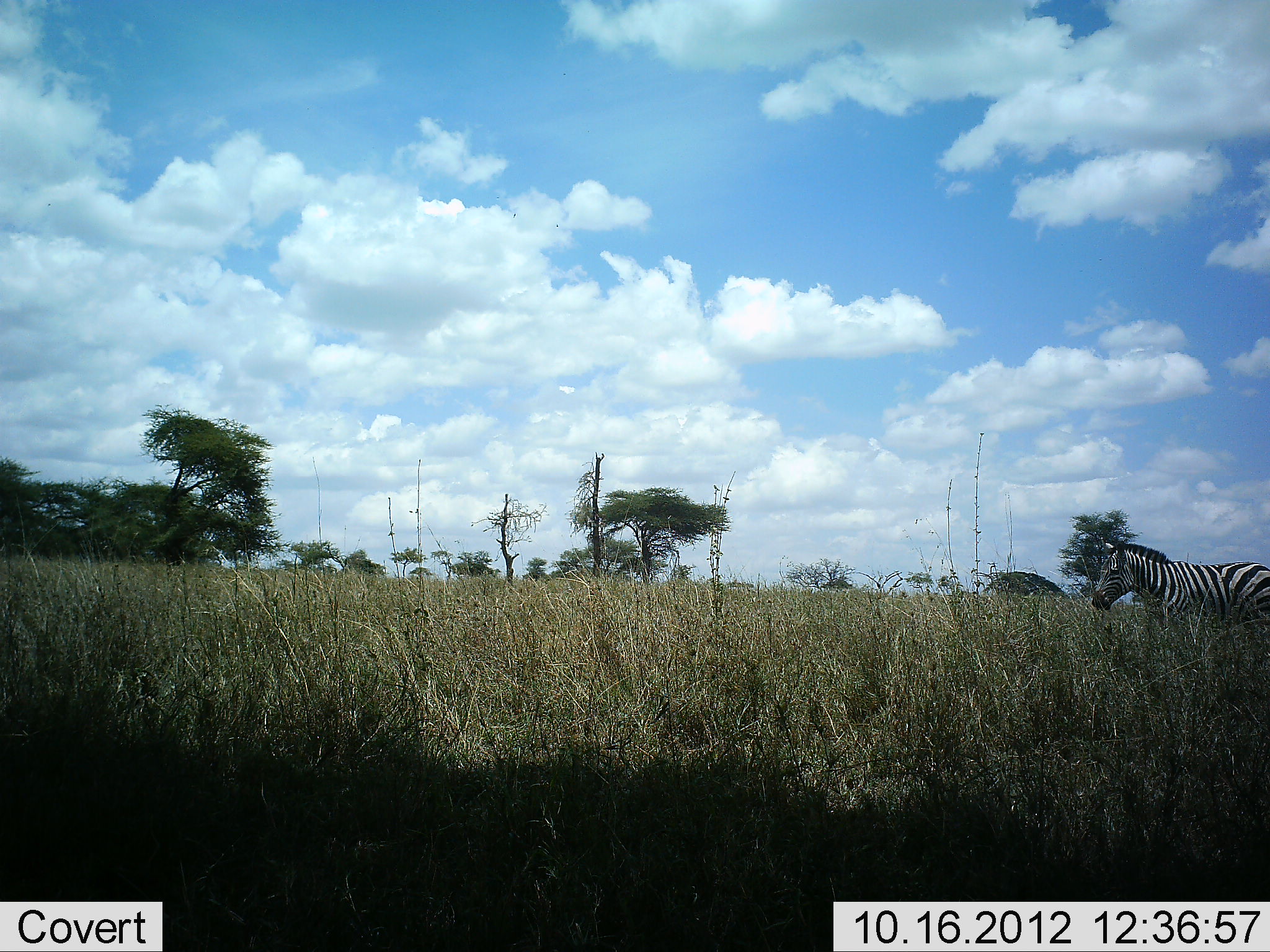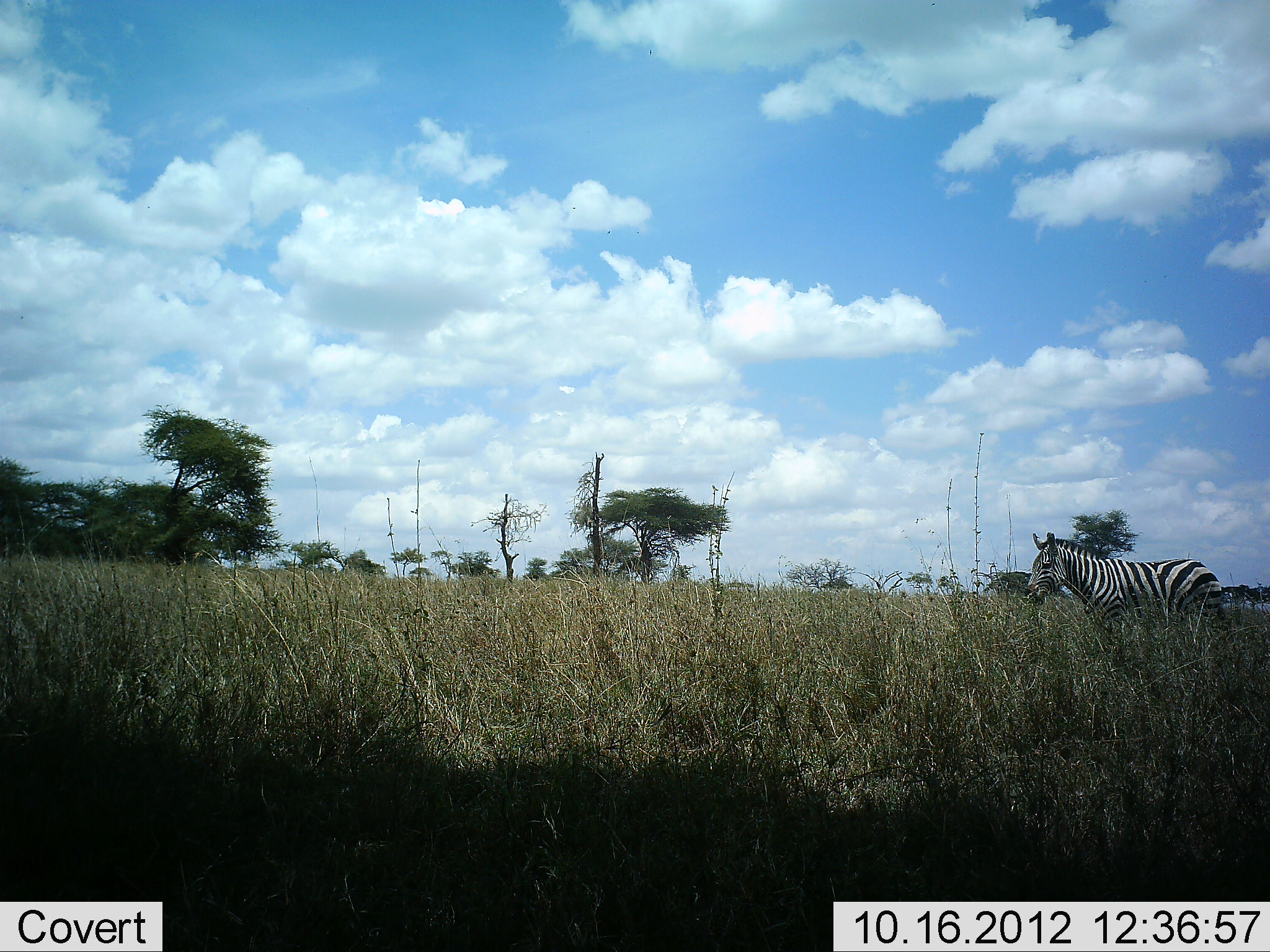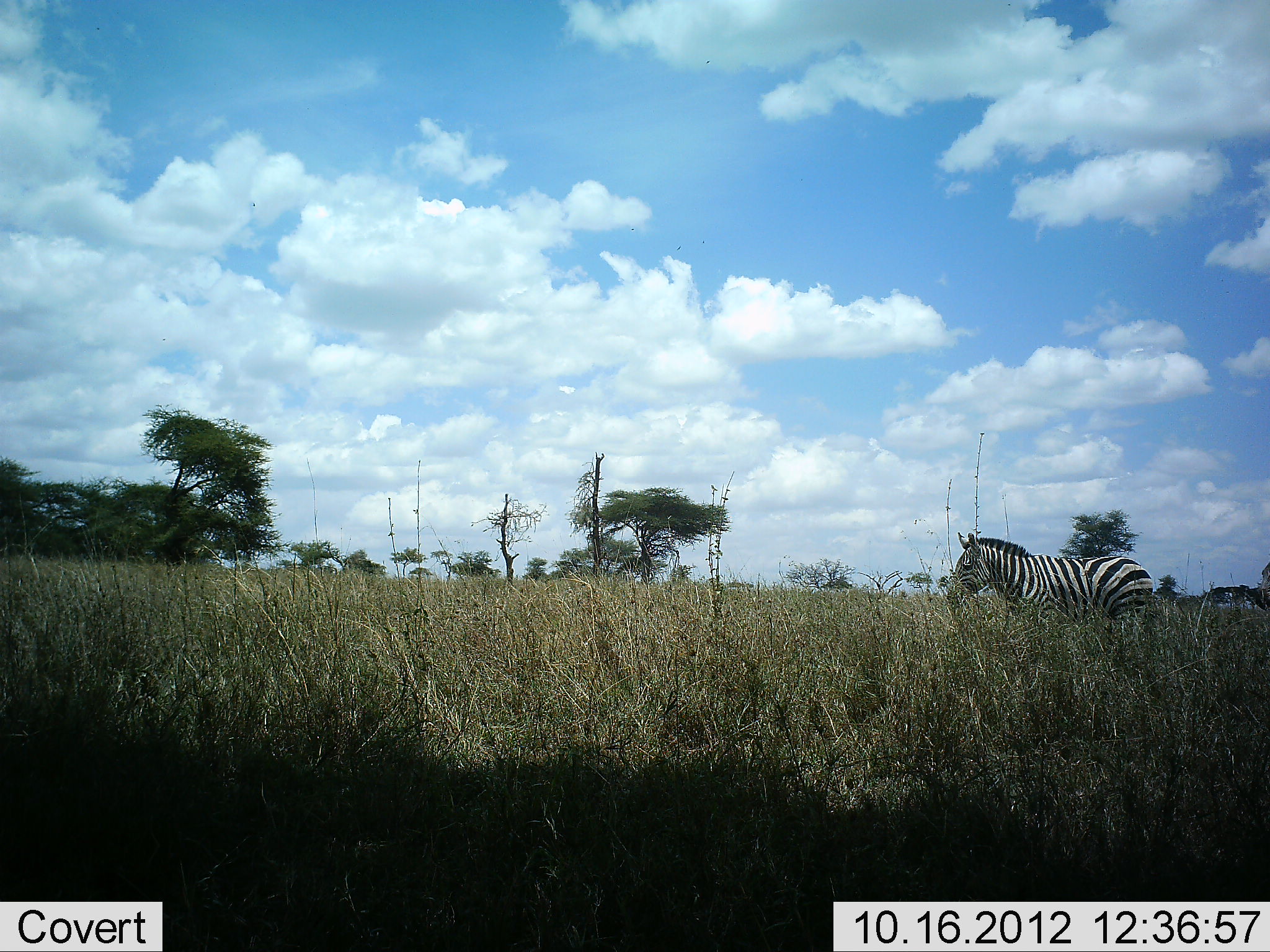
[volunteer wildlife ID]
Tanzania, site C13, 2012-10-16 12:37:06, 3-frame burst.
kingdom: Animalia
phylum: Chordata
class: Mammalia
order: Perissodactyla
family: Equidae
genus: Equus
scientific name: Equus quagga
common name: plains zebra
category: zebra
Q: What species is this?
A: Zebra (plains zebra) (Equus quagga).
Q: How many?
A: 2.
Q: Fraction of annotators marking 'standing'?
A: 20%.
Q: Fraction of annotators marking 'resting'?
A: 0%.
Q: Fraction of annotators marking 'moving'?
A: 80%.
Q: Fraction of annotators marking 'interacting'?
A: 0%.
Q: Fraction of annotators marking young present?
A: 0%.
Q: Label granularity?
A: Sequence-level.